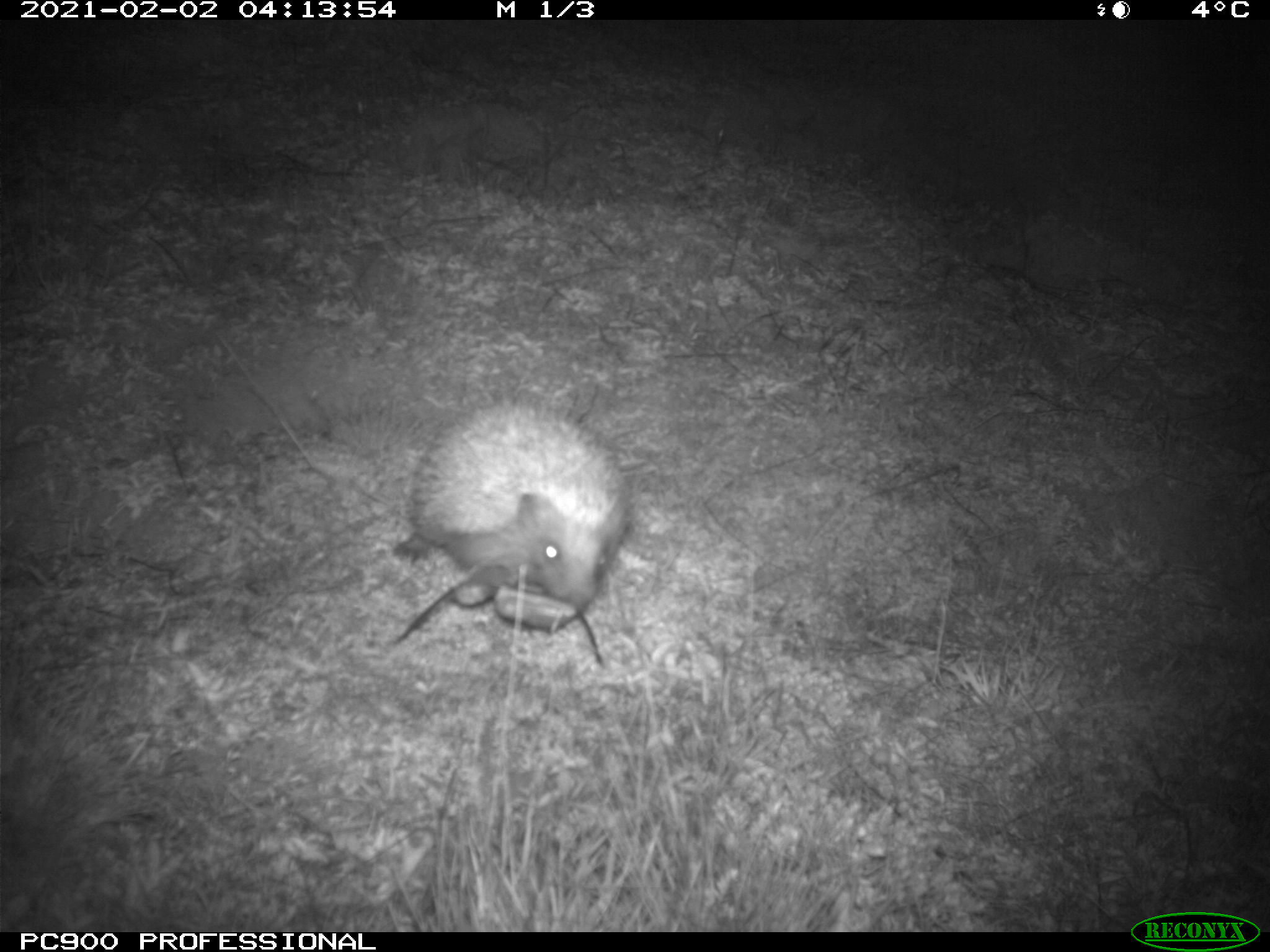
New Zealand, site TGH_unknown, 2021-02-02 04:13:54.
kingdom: Animalia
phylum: Chordata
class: Mammalia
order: Eulipotyphla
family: Erinaceidae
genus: Erinaceus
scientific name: Erinaceus europaeus europaeus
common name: european hedgehog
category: hedgehog